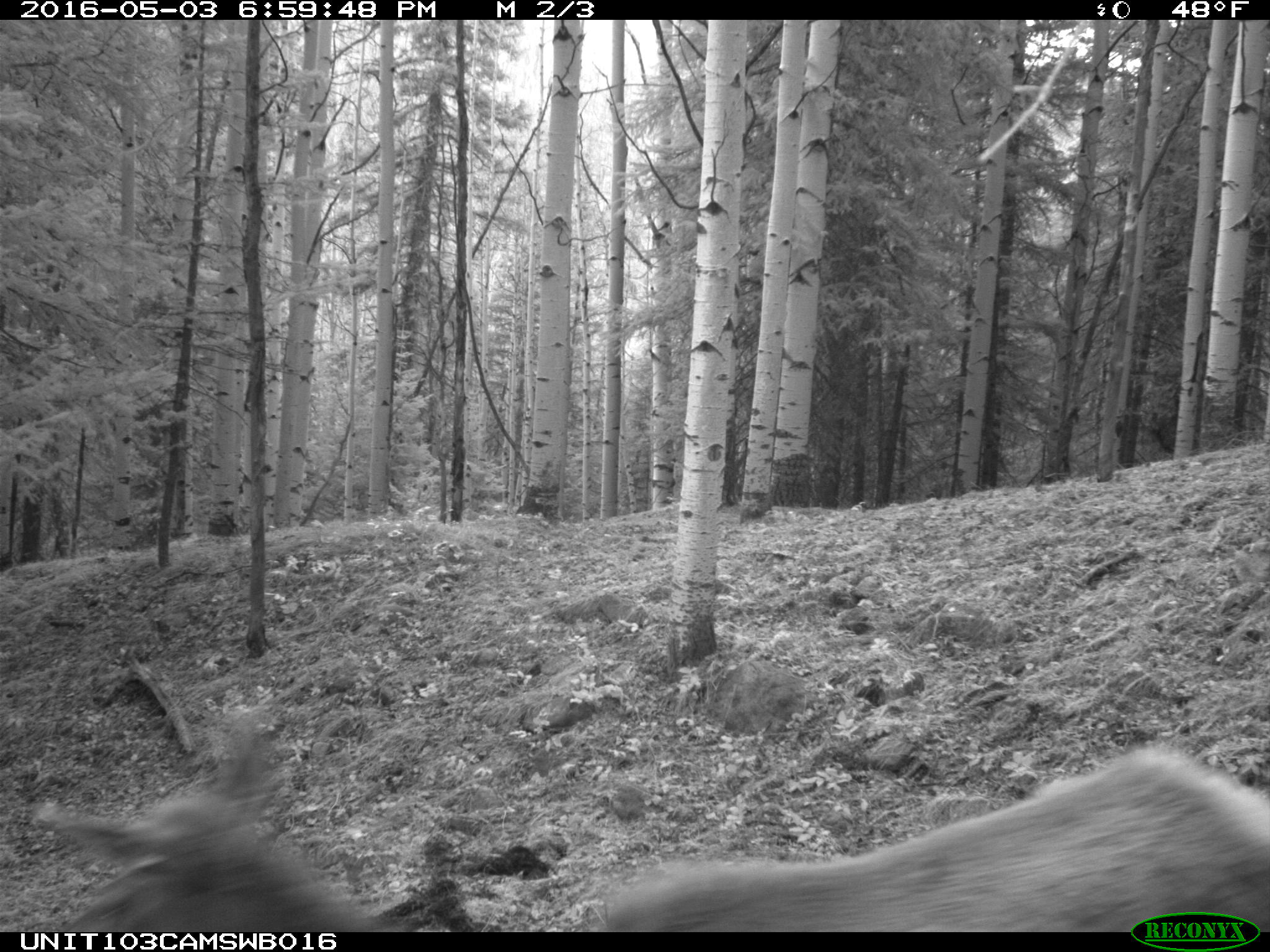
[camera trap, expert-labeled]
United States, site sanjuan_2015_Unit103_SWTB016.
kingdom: Animalia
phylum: Chordata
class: Mammalia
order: Artiodactyla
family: Cervidae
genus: Cervus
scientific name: Cervus elaphus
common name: red deer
Cervus elaphus (red deer).